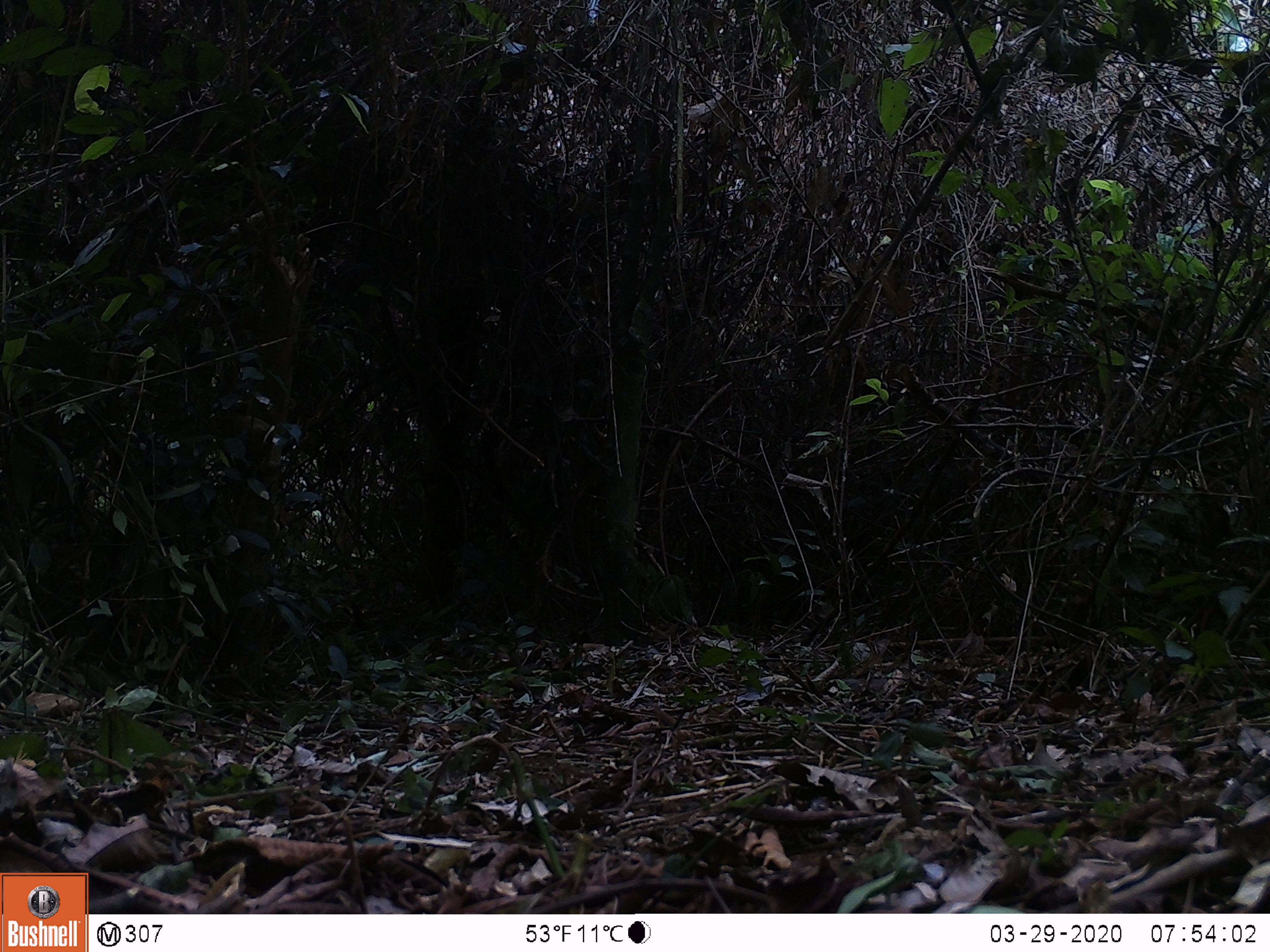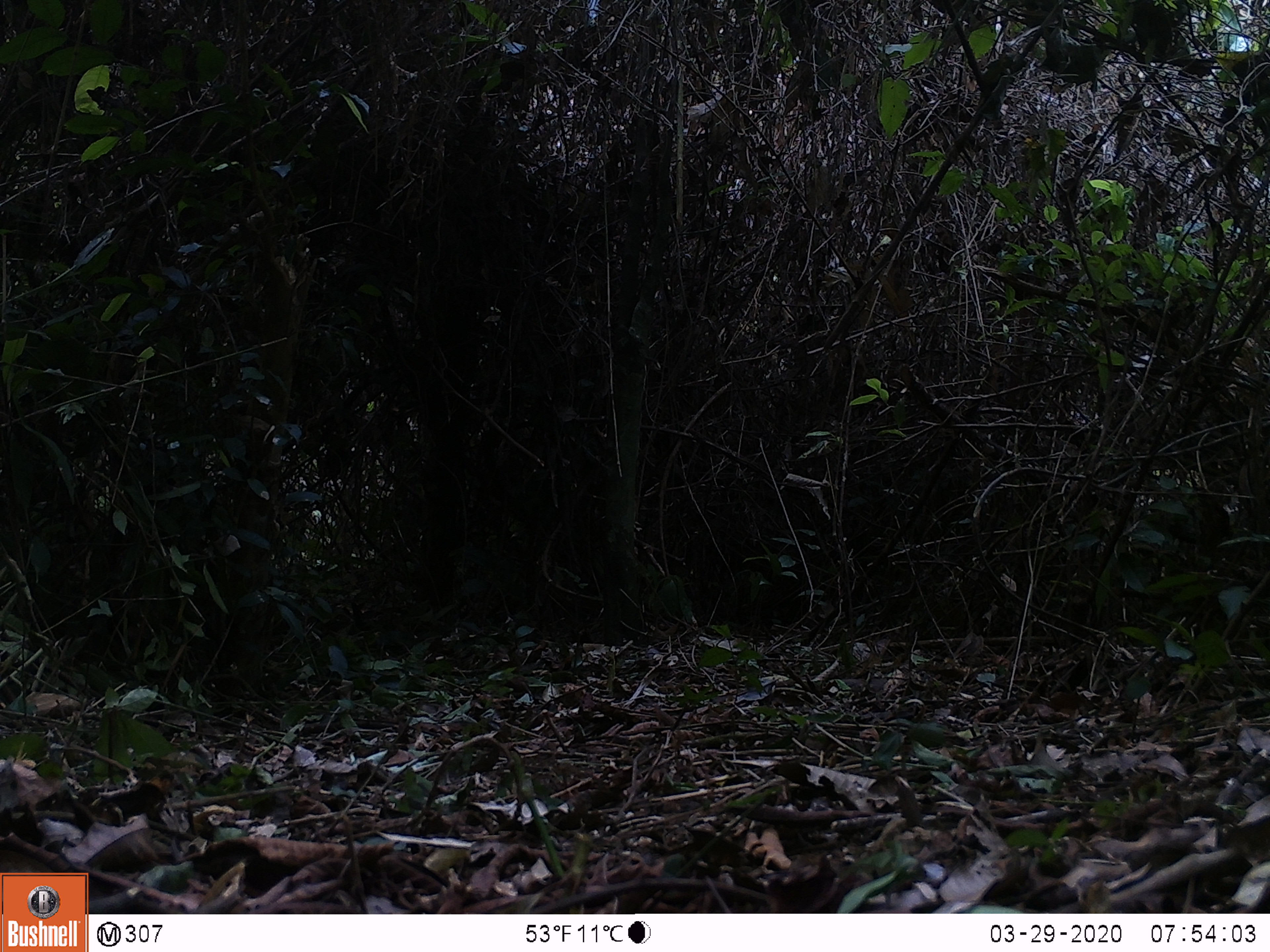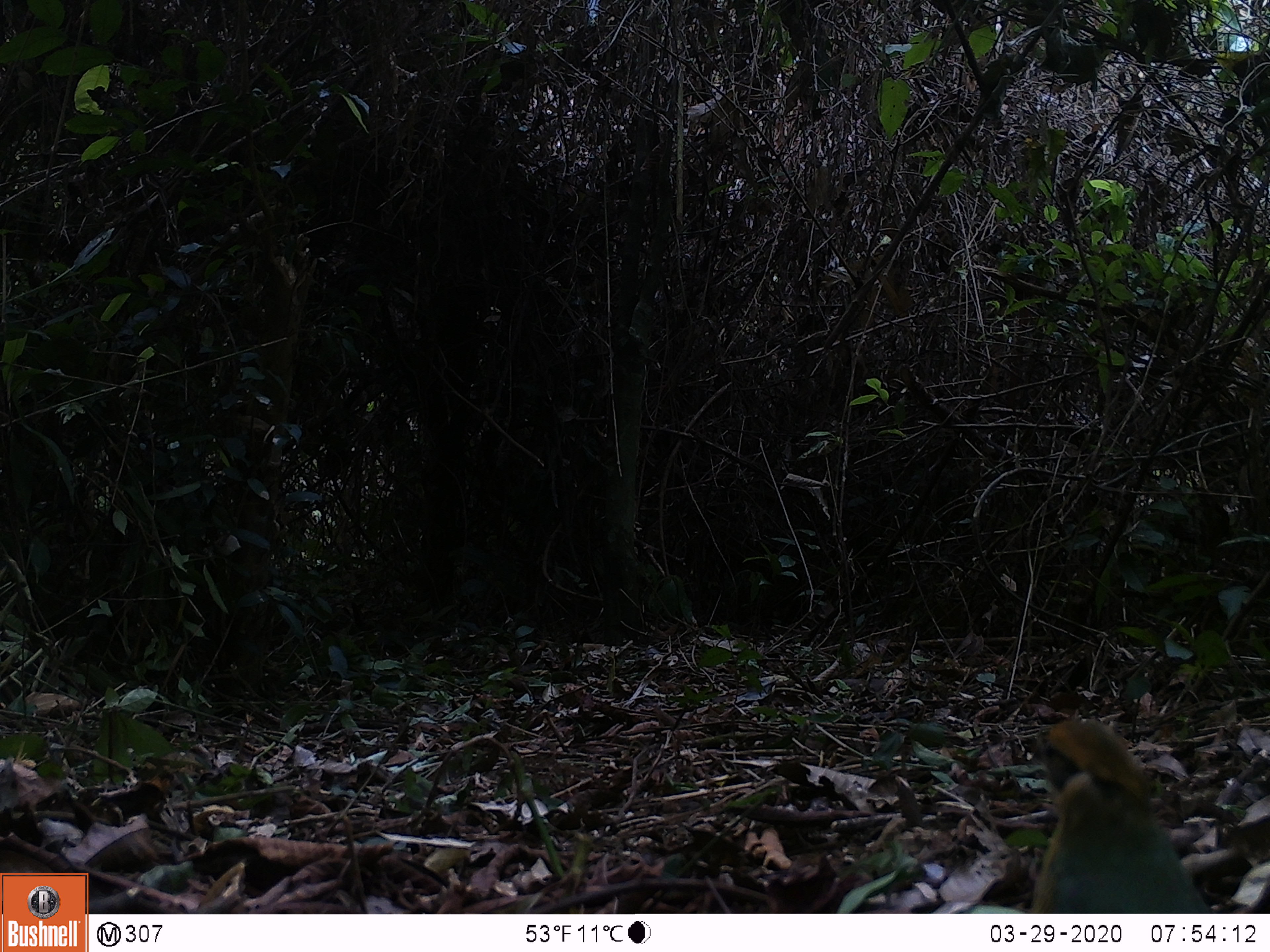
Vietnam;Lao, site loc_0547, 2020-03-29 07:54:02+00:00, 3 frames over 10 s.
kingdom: Animalia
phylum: Chordata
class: Aves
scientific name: Aves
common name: bird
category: unidentified bird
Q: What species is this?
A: Unidentified bird (bird) (Aves).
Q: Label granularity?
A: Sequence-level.